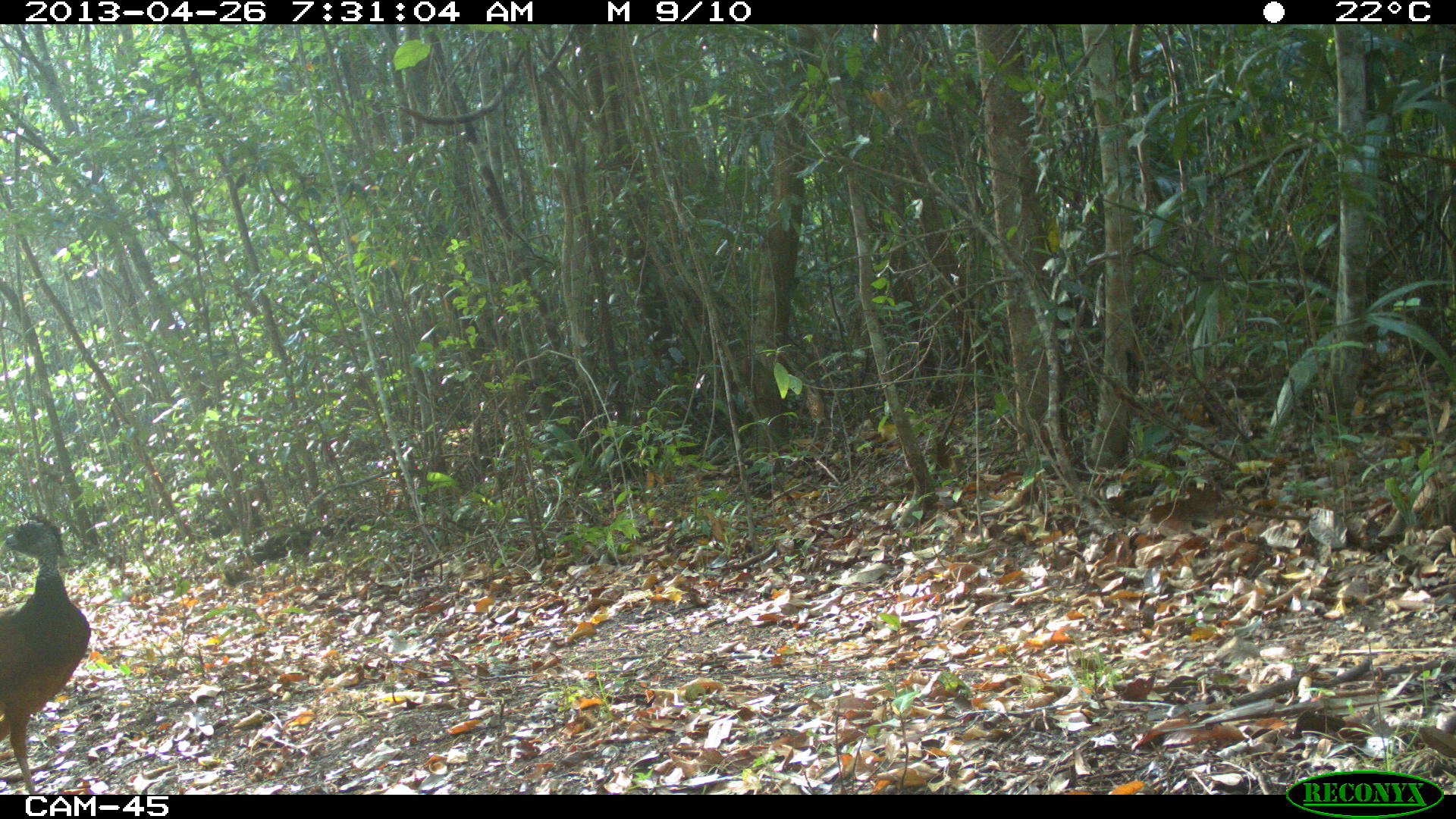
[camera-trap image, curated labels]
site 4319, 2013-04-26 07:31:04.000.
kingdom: Animalia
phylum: Chordata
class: Aves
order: Galliformes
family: Cracidae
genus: Crax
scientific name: Crax rubra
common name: great curassow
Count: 1.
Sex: female.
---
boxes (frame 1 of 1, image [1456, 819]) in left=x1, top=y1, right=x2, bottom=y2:
crax rubra: left=1, top=514, right=91, bottom=788